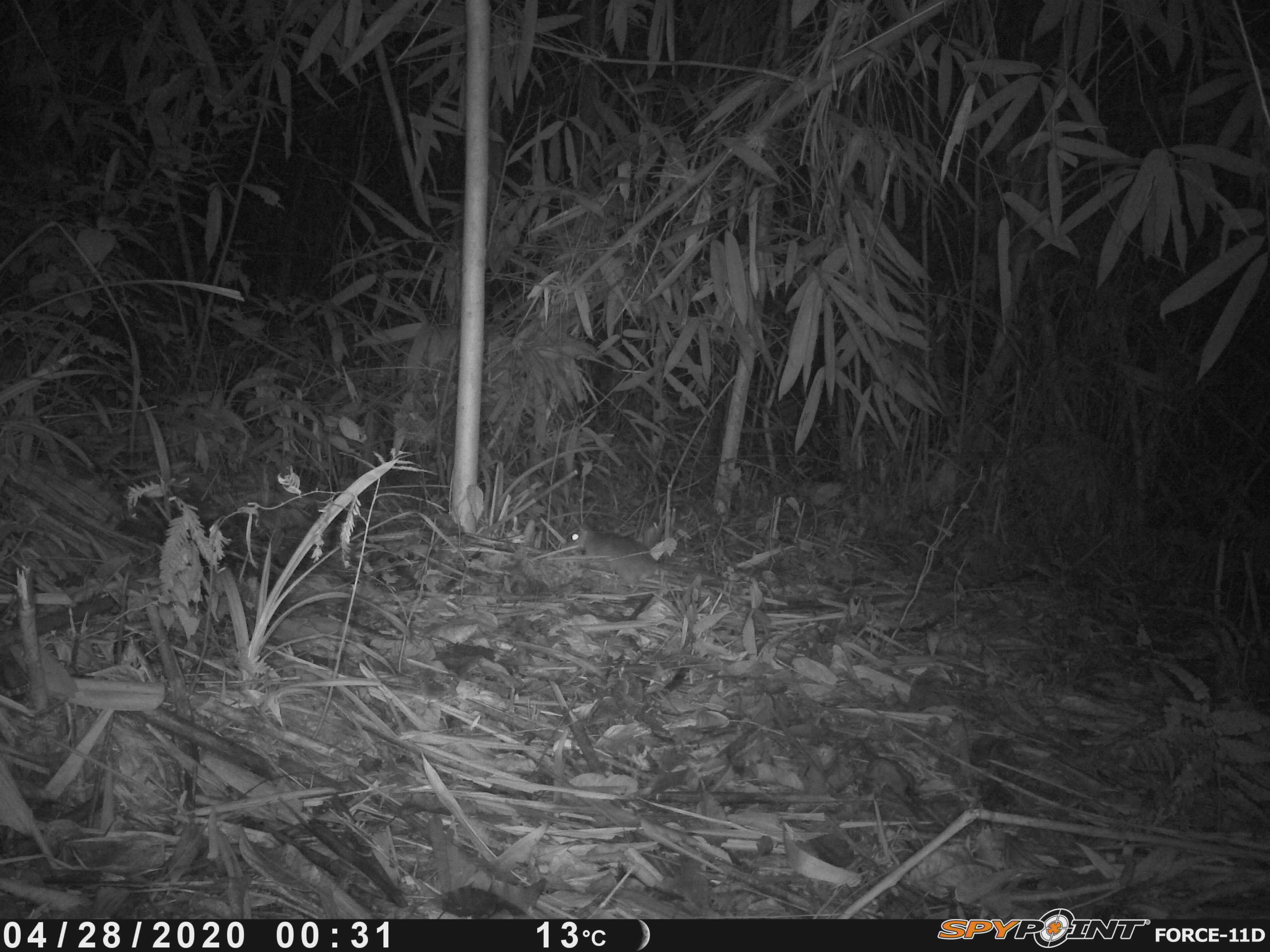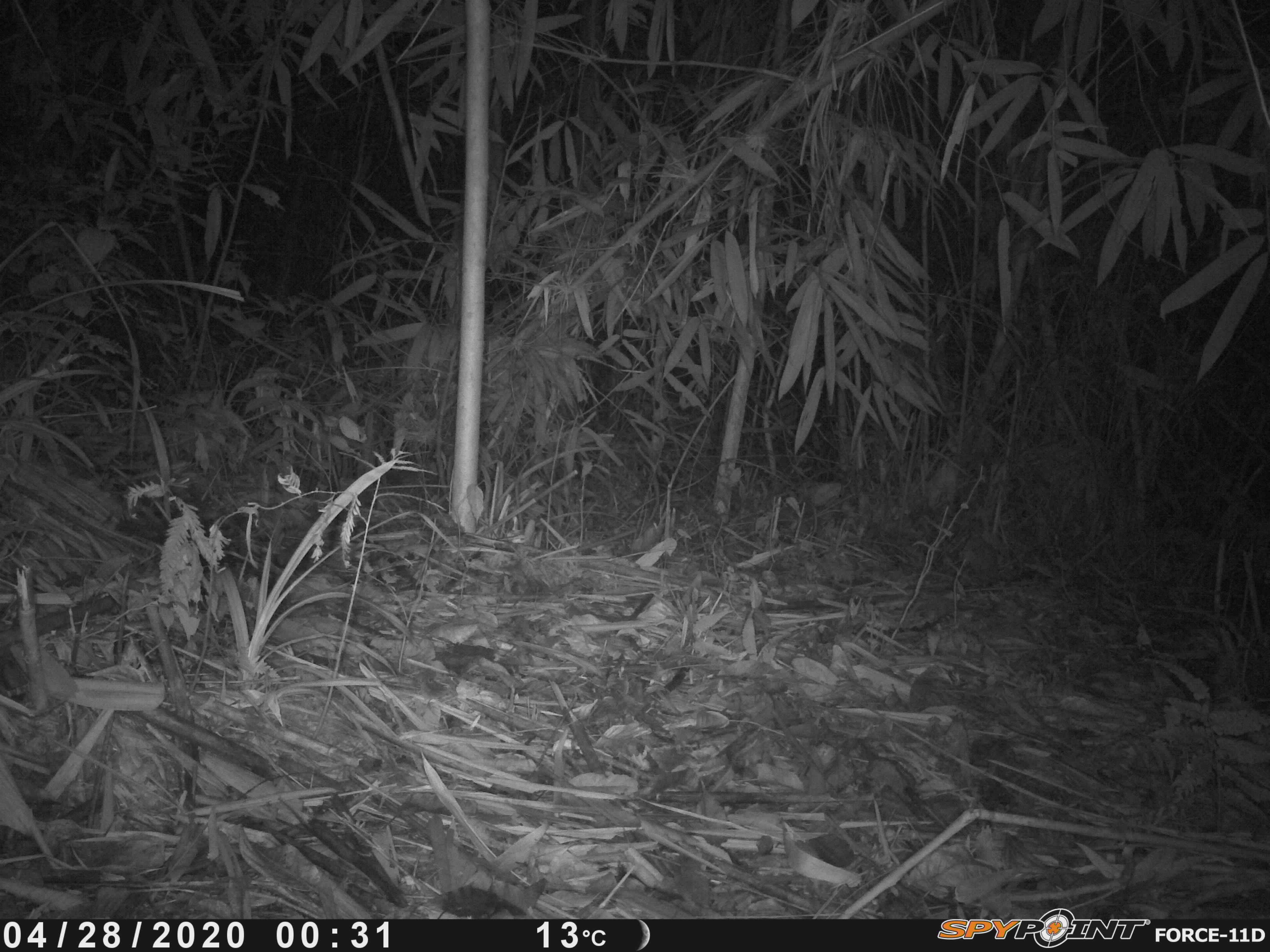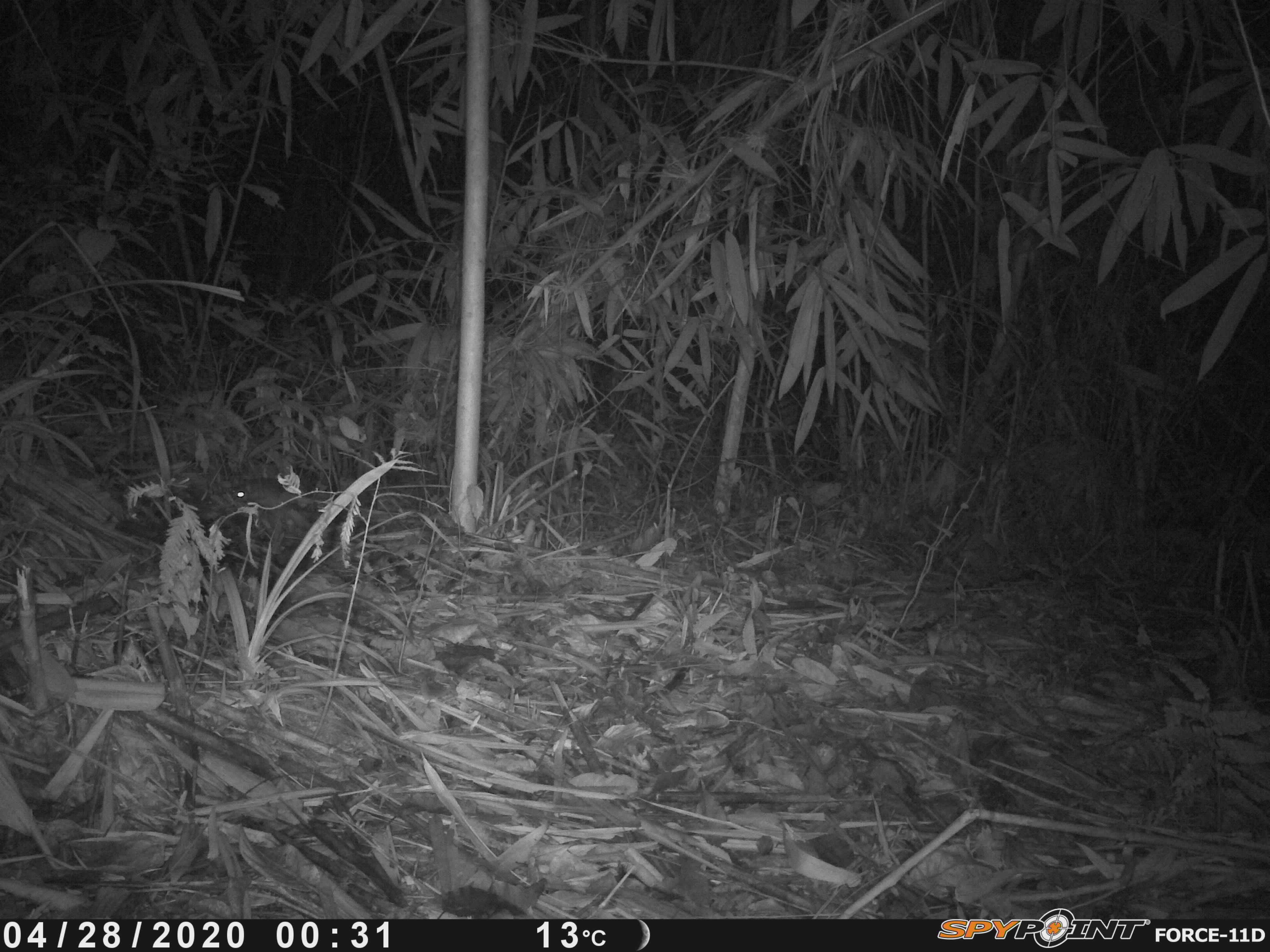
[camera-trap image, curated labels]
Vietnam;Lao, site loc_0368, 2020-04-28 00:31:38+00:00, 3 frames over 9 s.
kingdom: Animalia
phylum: Chordata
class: Mammalia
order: Rodentia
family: Muridae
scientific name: Muridae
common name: old-world mice and rats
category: unidentified murid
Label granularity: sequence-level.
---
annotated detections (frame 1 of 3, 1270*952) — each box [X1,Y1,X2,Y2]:
unidentified murid: [566,523,731,586]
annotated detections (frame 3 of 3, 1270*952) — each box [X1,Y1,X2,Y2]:
unidentified murid: [230,477,299,511]